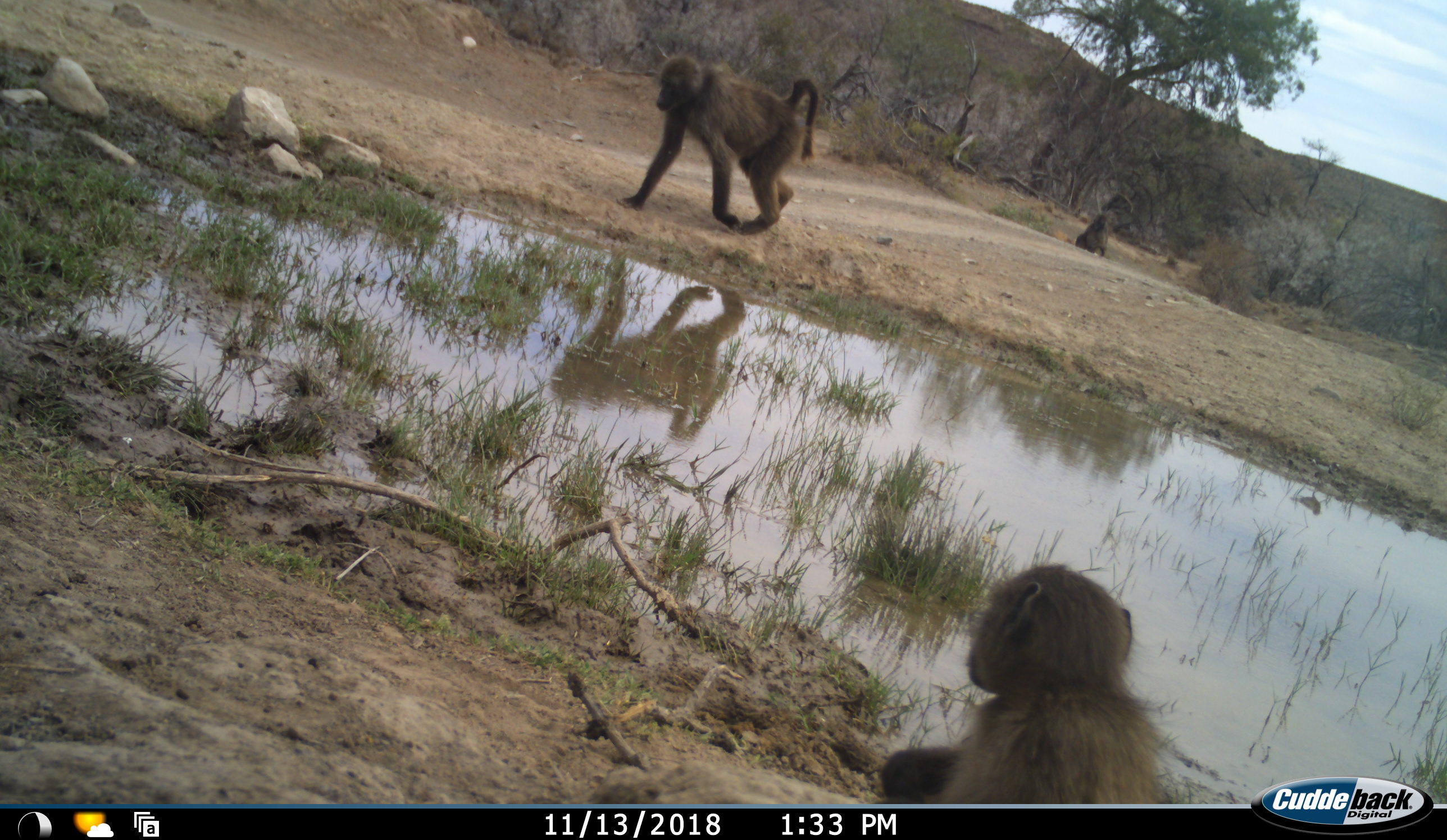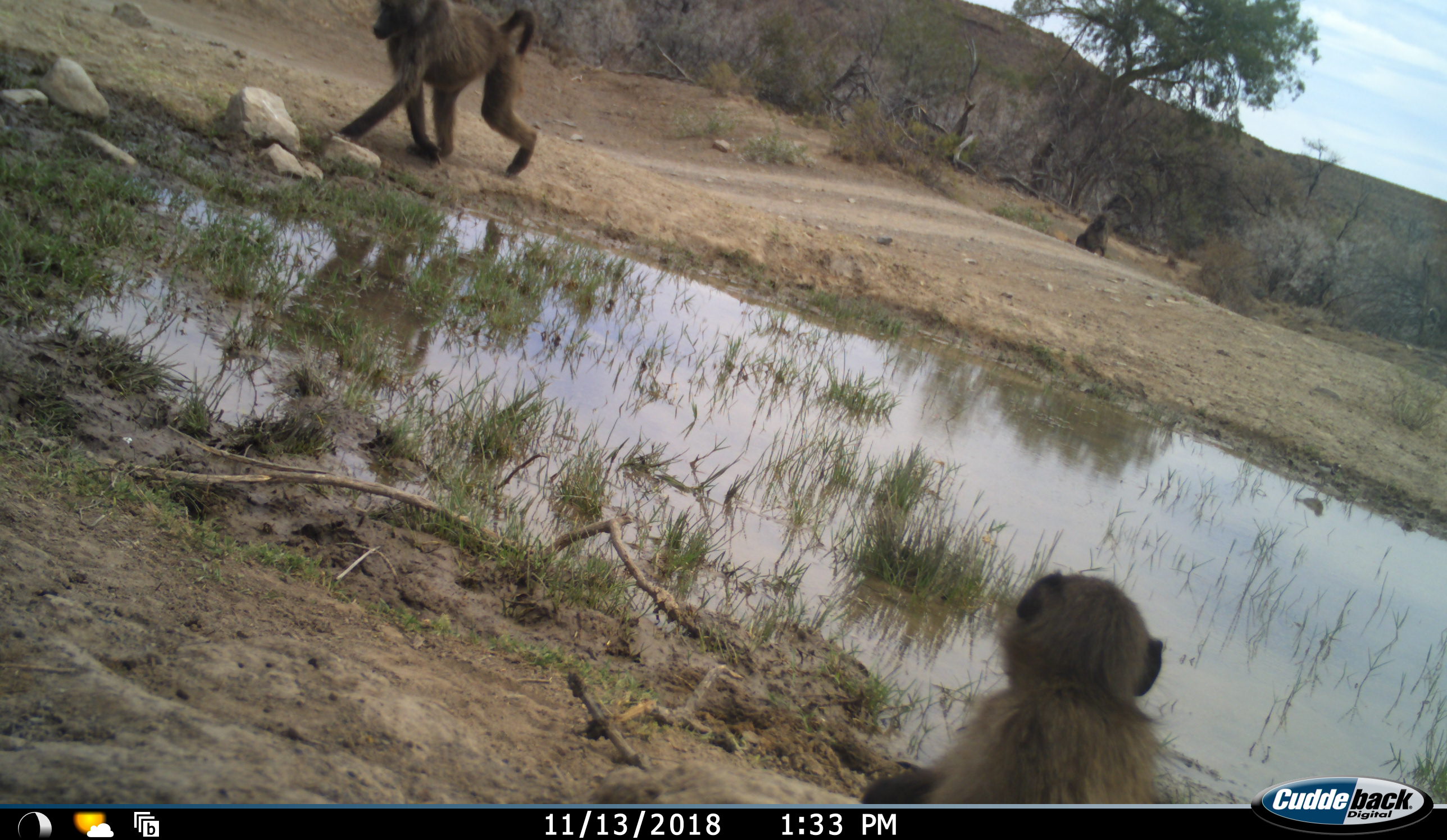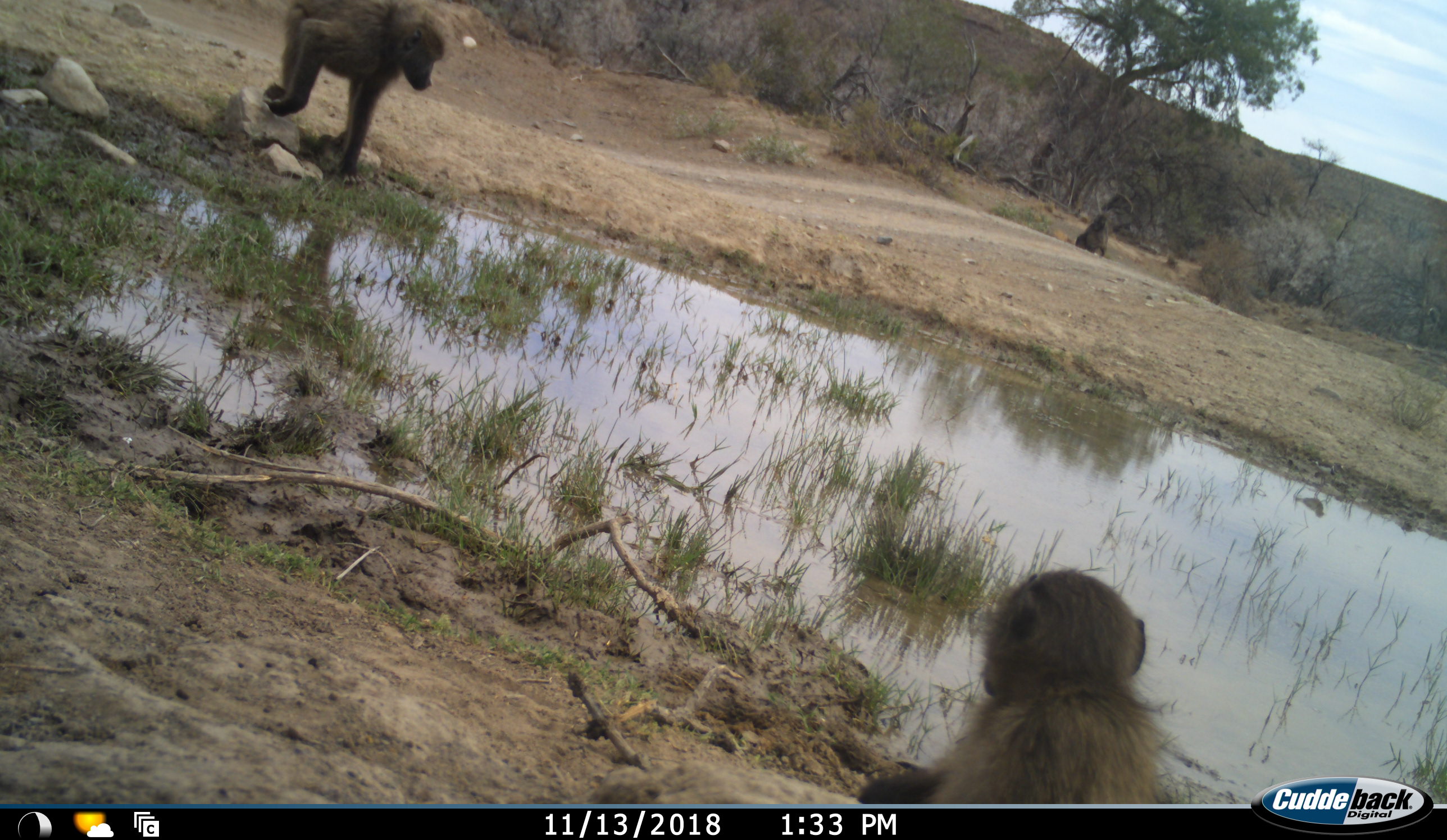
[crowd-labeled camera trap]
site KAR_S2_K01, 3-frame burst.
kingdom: Animalia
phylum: Chordata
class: Mammalia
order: Primates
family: Cercopithecidae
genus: Papio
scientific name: Papio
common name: baboon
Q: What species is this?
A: Baboon (Papio).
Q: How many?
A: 3.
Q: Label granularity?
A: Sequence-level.